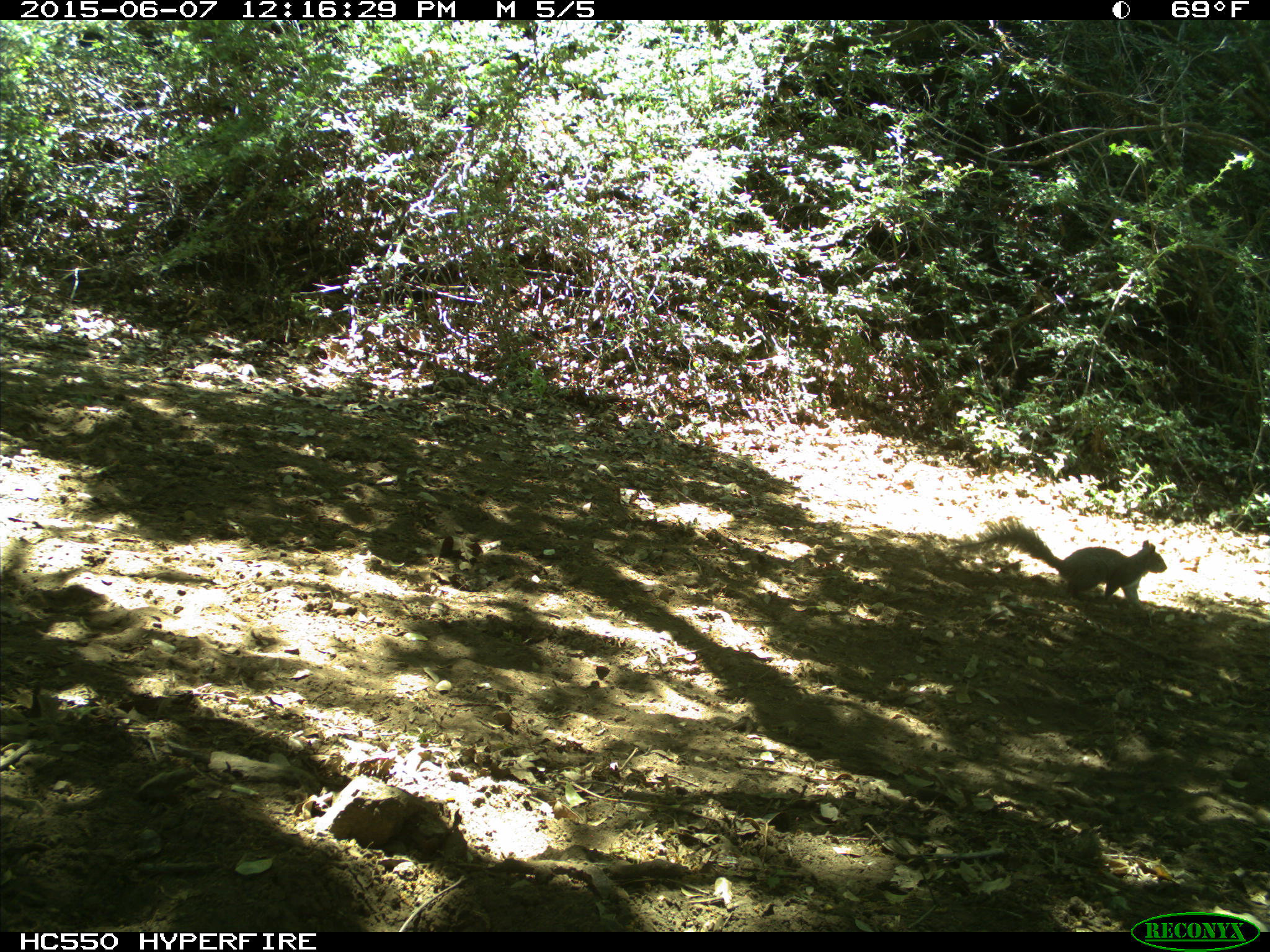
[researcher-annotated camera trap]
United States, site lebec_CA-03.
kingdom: Animalia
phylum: Chordata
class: Mammalia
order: Rodentia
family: Sciuridae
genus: Sciurus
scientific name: Sciurus carolinensis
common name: eastern gray squirrel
Sciurus carolinensis (eastern gray squirrel).